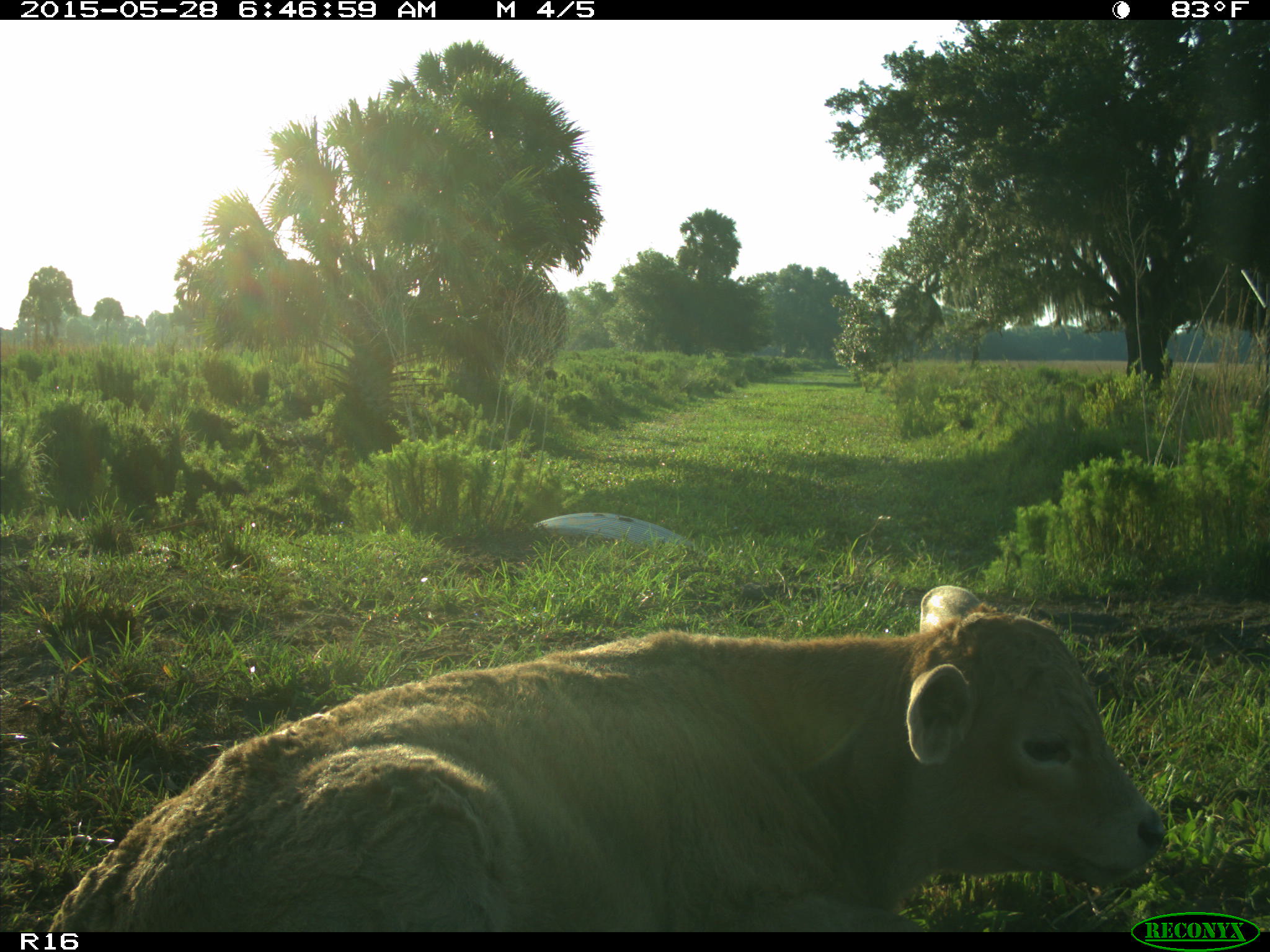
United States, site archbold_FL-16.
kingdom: Animalia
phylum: Chordata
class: Mammalia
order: Artiodactyla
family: Bovidae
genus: Bos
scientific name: Bos taurus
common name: domestic cow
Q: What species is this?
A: Bos taurus (domestic cow).